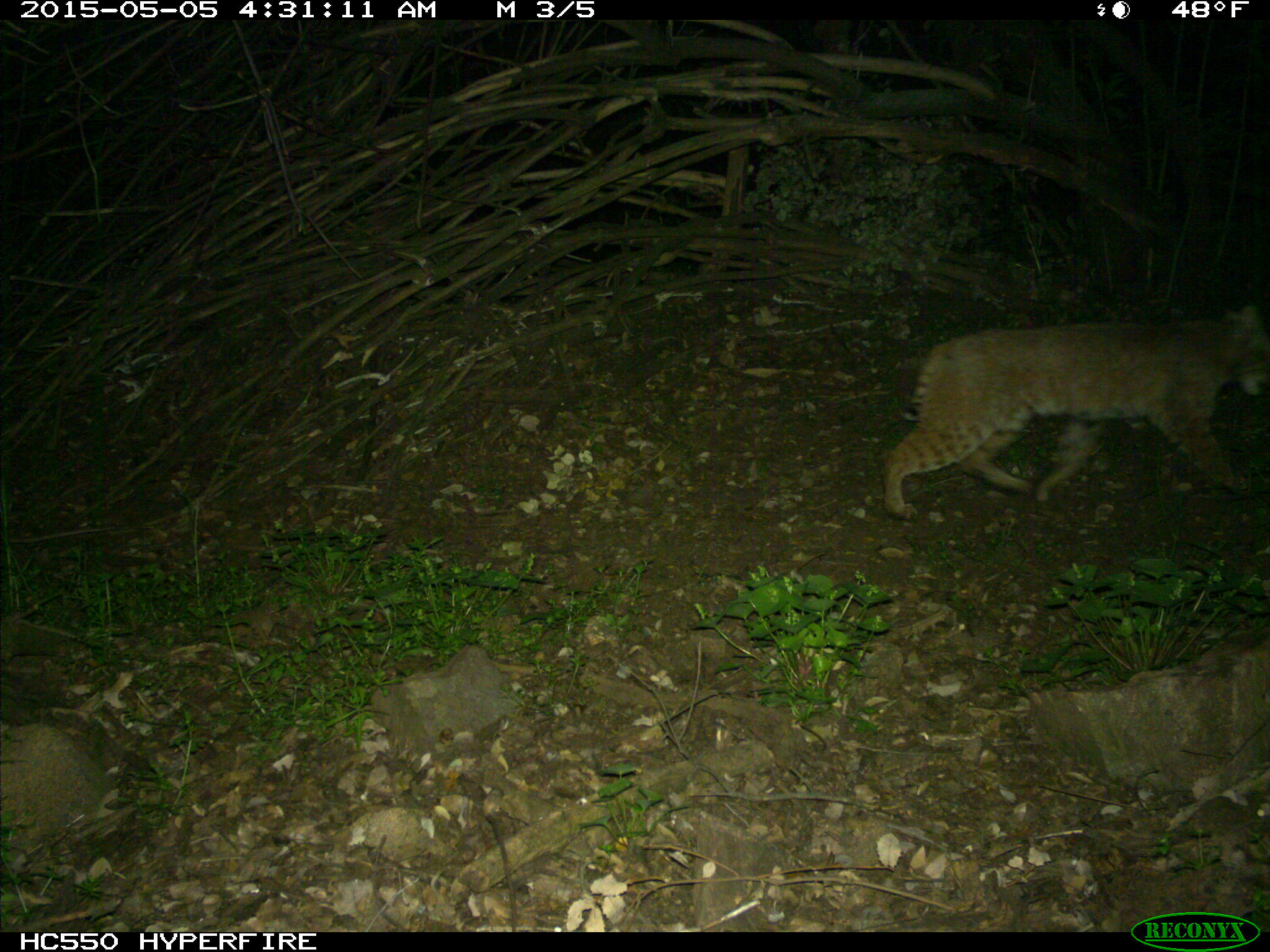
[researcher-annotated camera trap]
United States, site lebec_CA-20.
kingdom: Animalia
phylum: Chordata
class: Mammalia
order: Carnivora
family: Felidae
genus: Lynx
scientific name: Lynx rufus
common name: bobcat